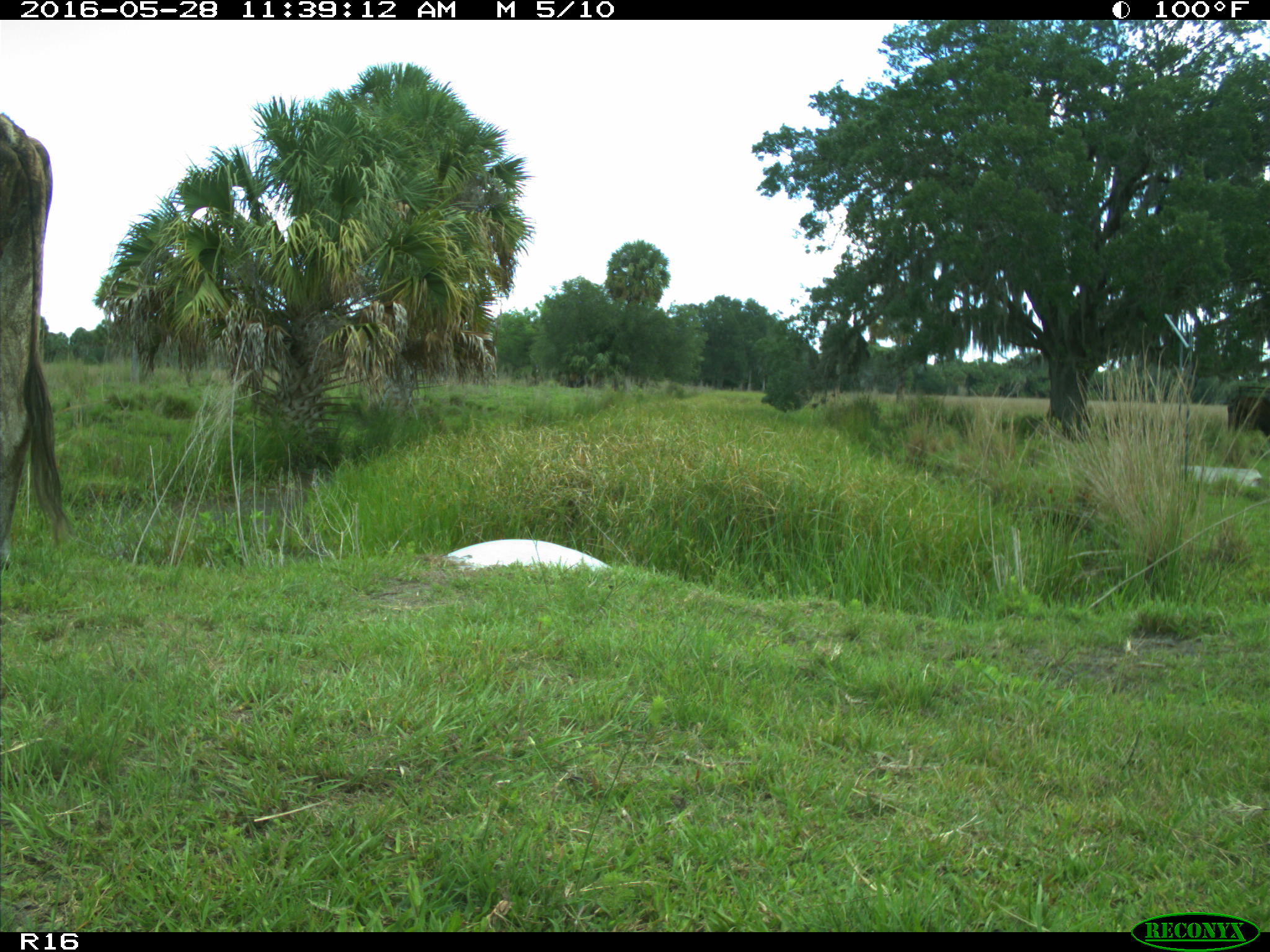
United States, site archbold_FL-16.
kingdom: Animalia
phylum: Chordata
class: Mammalia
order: Artiodactyla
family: Bovidae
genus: Bos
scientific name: Bos taurus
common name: domestic cow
Bos taurus (domestic cow).